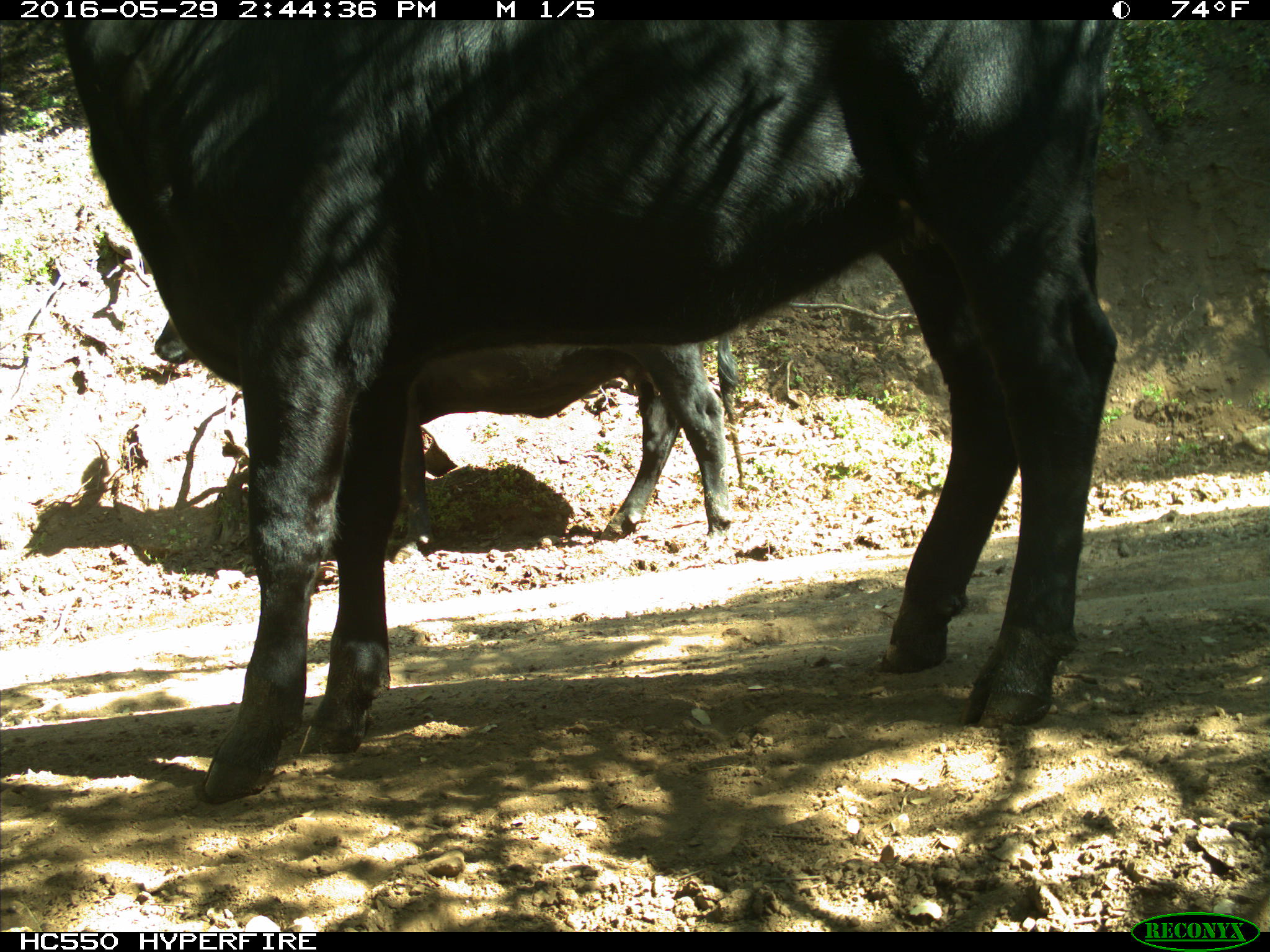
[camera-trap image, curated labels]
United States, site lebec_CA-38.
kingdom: Animalia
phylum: Chordata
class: Mammalia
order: Artiodactyla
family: Bovidae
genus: Bos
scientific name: Bos taurus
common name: domestic cow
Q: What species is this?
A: Bos taurus (domestic cow).